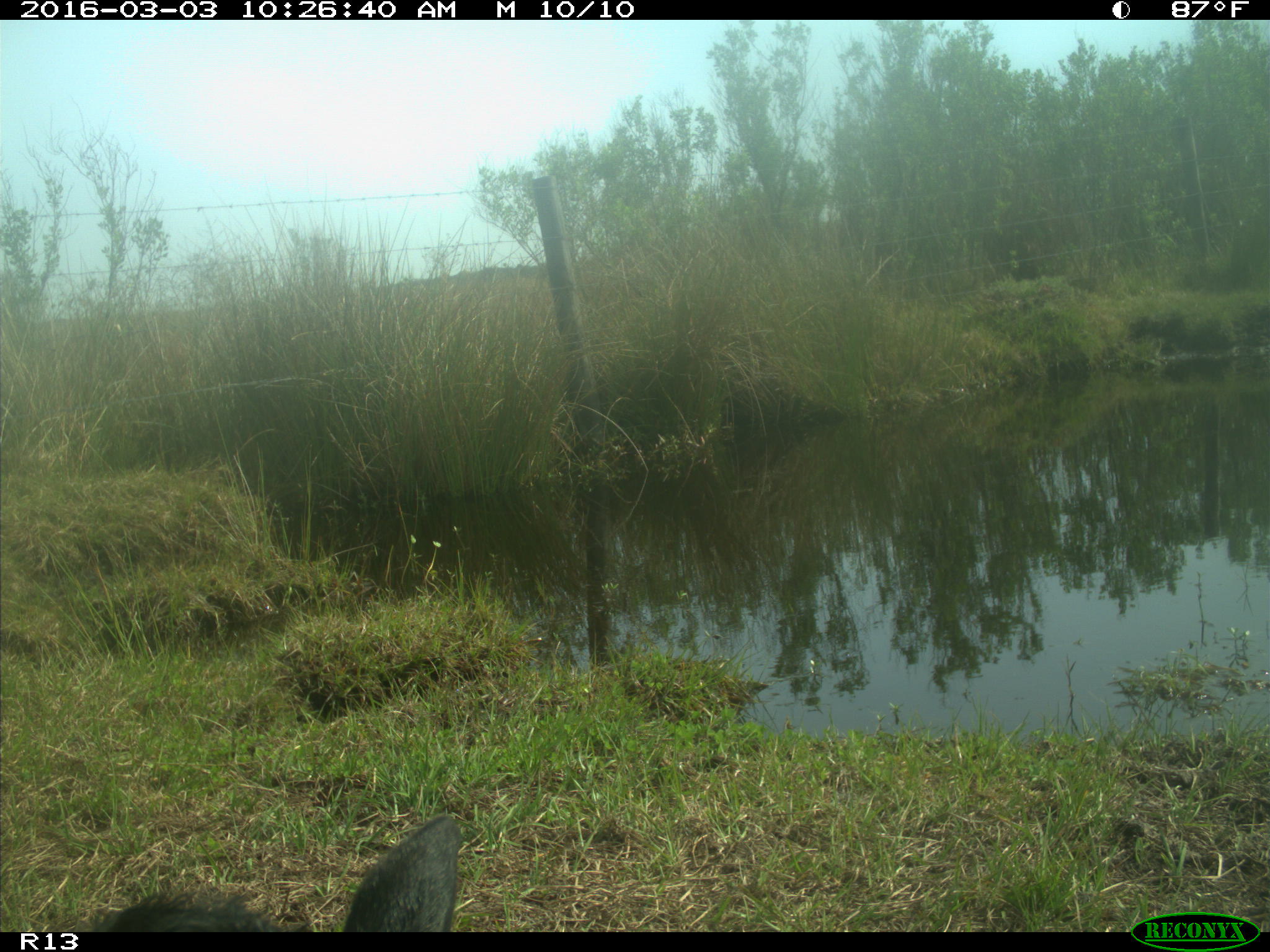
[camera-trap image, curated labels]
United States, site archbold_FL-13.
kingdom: Animalia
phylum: Chordata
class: Mammalia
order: Artiodactyla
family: Bovidae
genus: Bos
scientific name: Bos taurus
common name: domestic cow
Bos taurus (domestic cow).